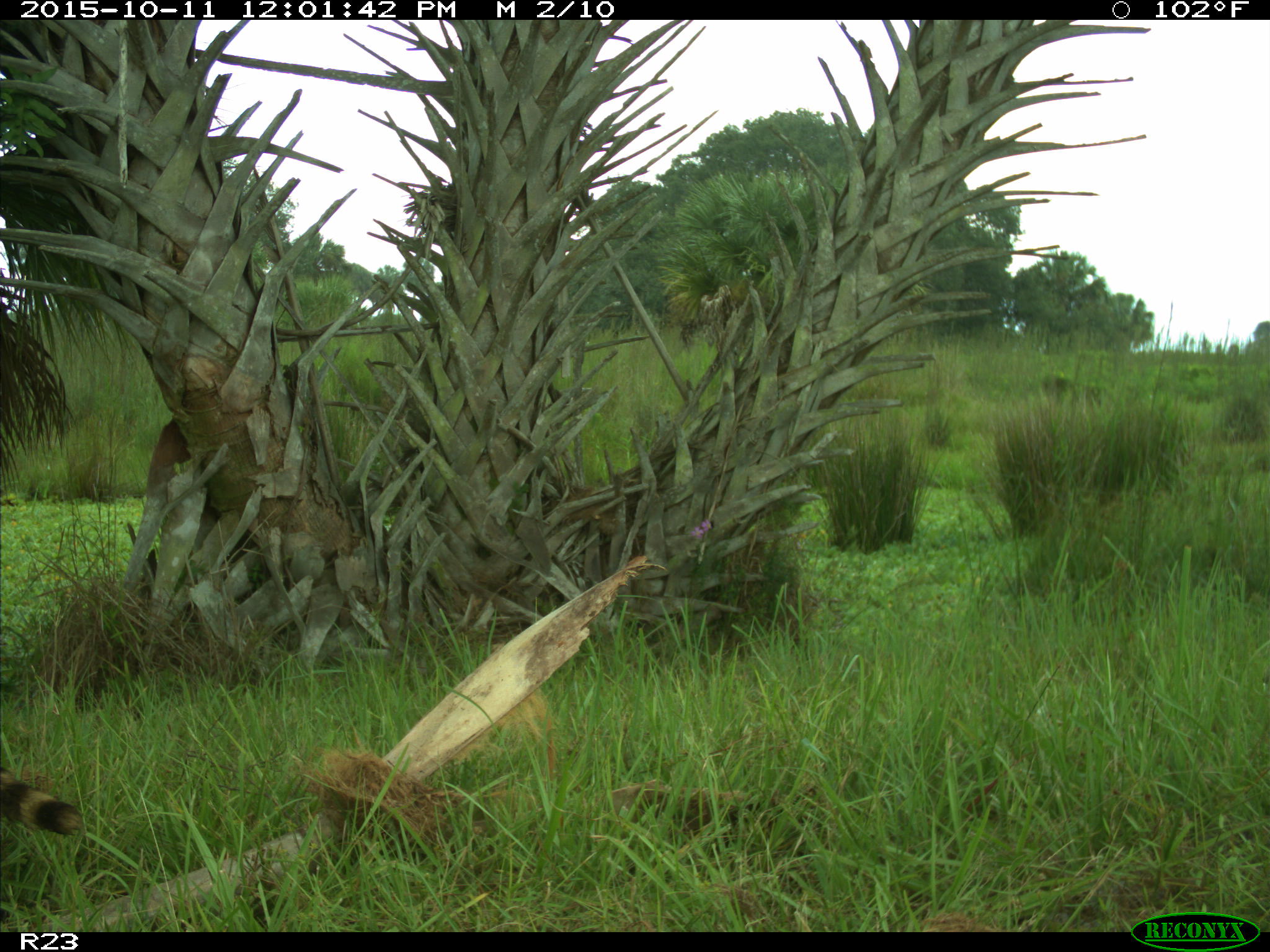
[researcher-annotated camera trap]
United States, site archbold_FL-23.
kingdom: Animalia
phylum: Chordata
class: Mammalia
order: Carnivora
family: Procyonidae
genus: Procyon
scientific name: Procyon lotor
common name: common raccoon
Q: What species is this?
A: Procyon lotor (common raccoon).